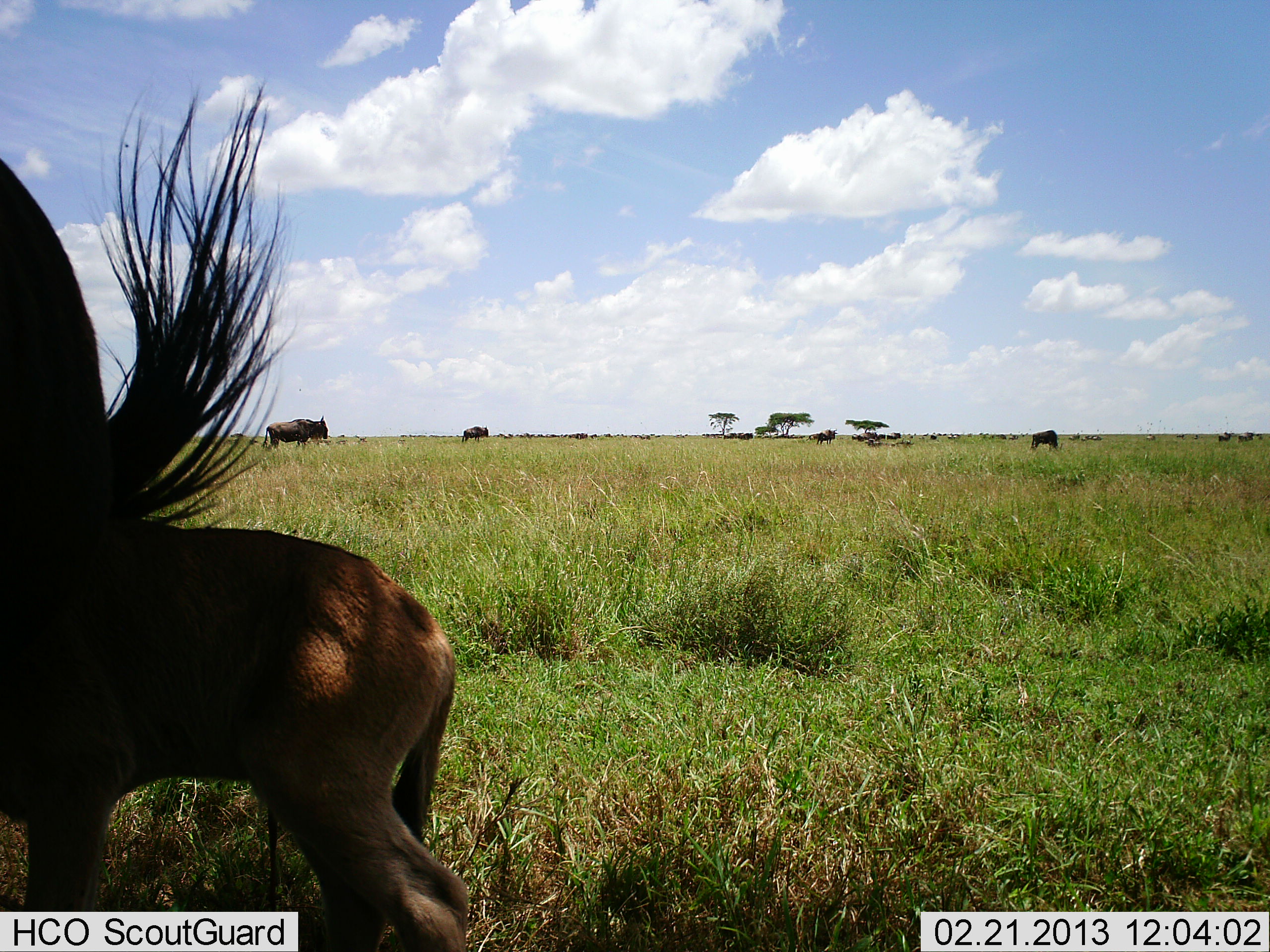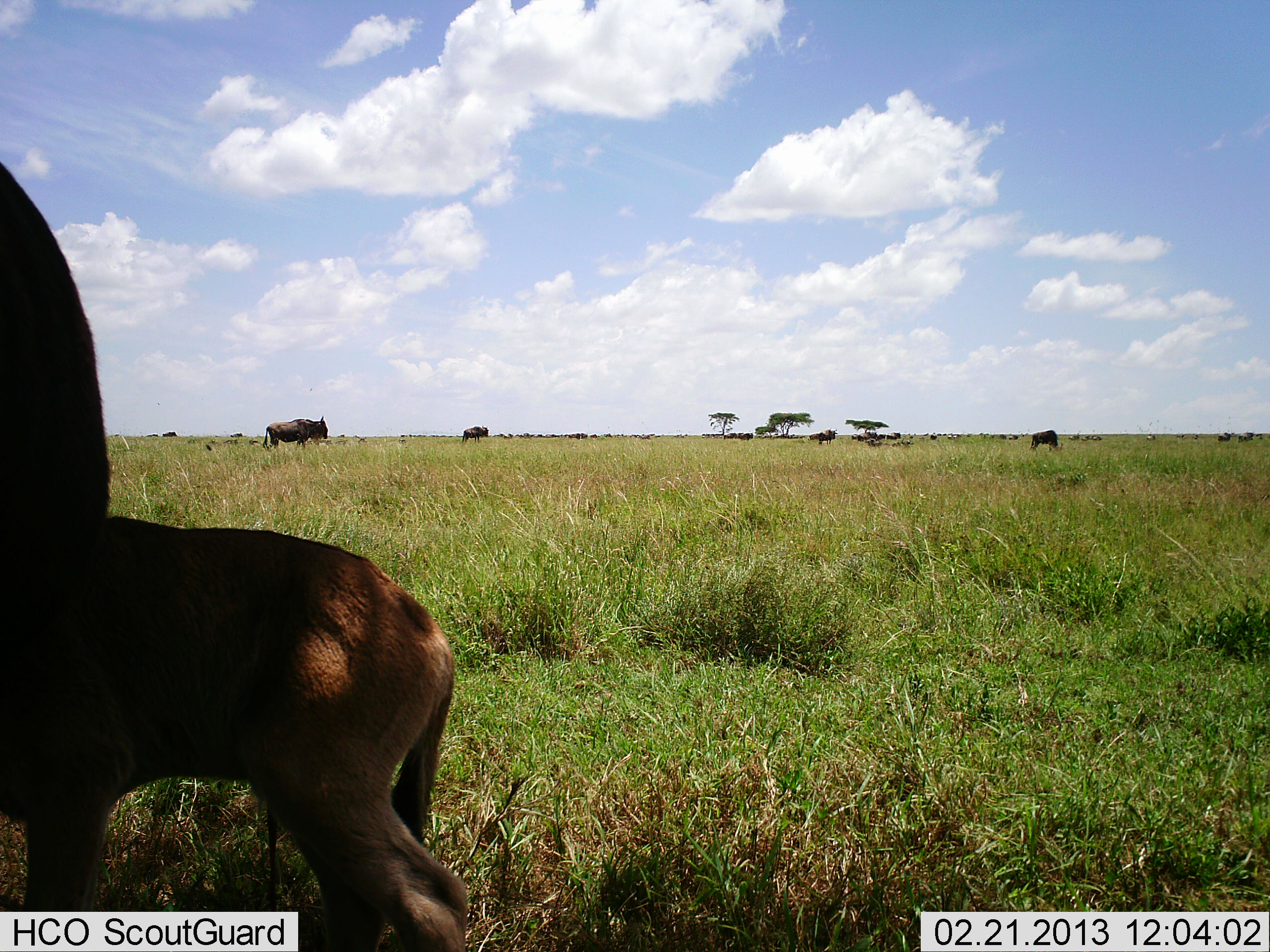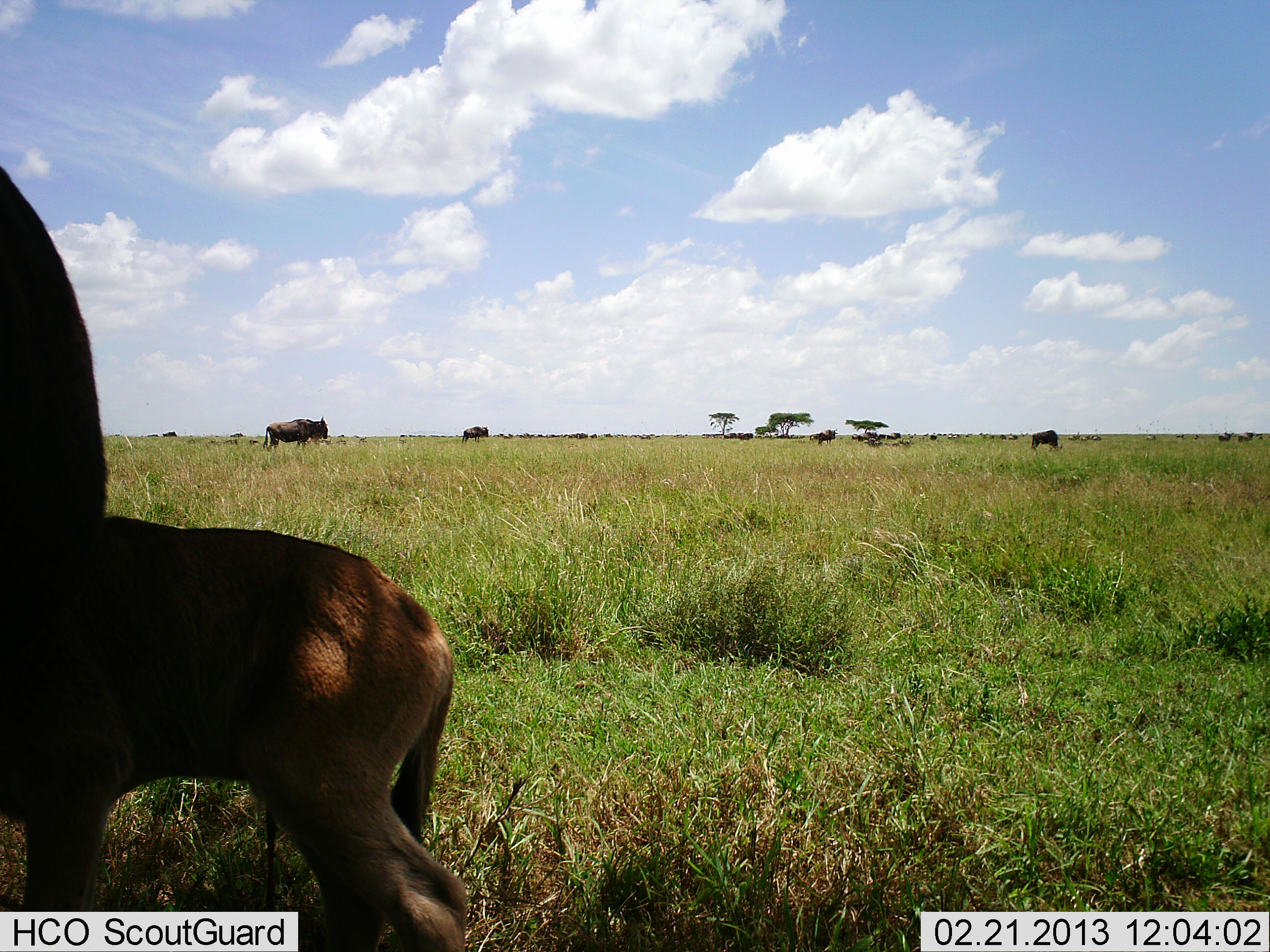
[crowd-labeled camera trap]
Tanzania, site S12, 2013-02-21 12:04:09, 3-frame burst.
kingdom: Animalia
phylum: Chordata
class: Mammalia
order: Artiodactyla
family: Bovidae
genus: Connochaetes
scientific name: Connochaetes taurinus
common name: blue wildebeest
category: wildebeest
Wildebeest (blue wildebeest) (Connochaetes taurinus), count 11-50. Behavior (volunteer vote fractions): standing 100%, resting 6%, moving 6%, interacting 25%. Young present (vote fraction): 75%. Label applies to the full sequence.